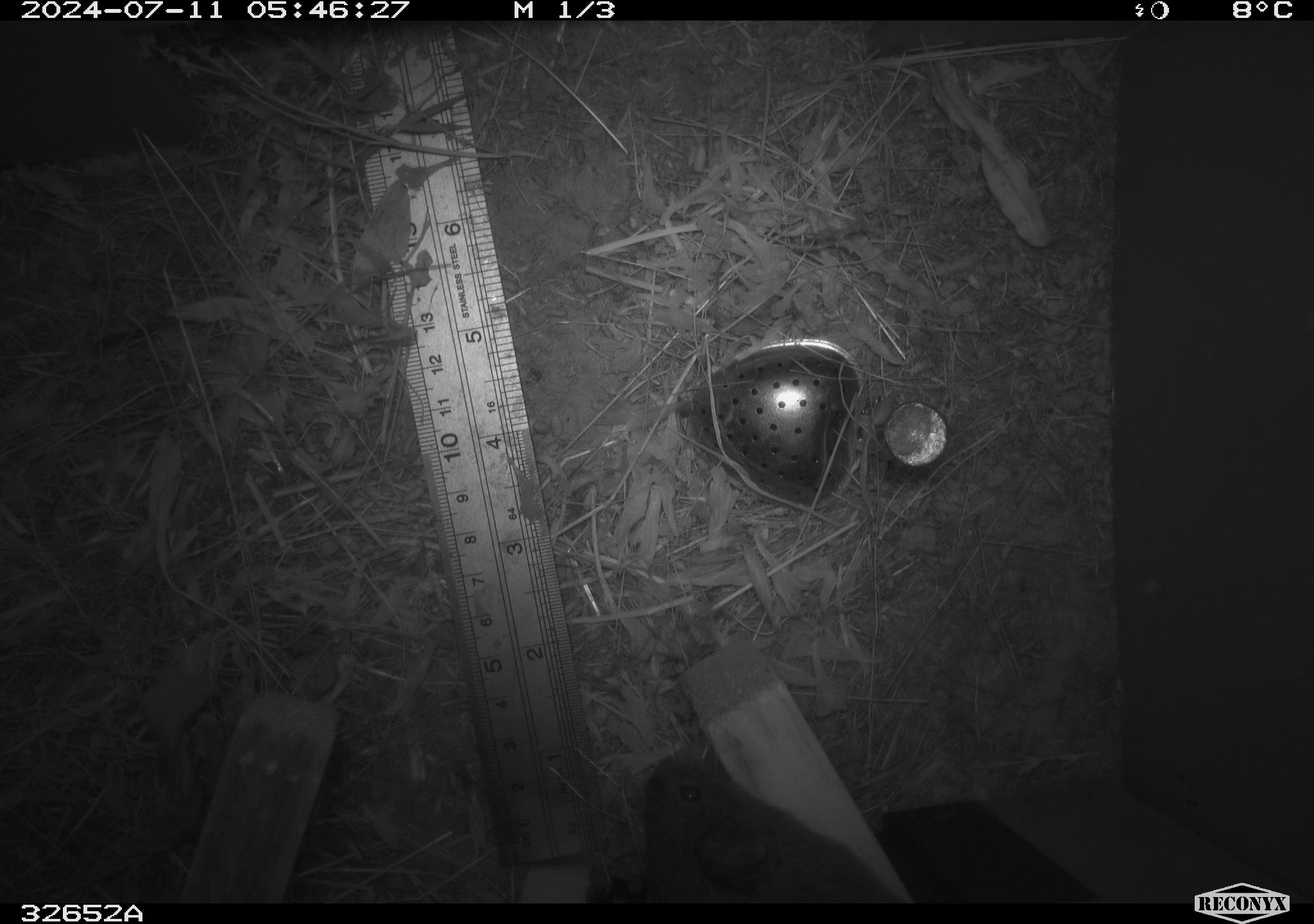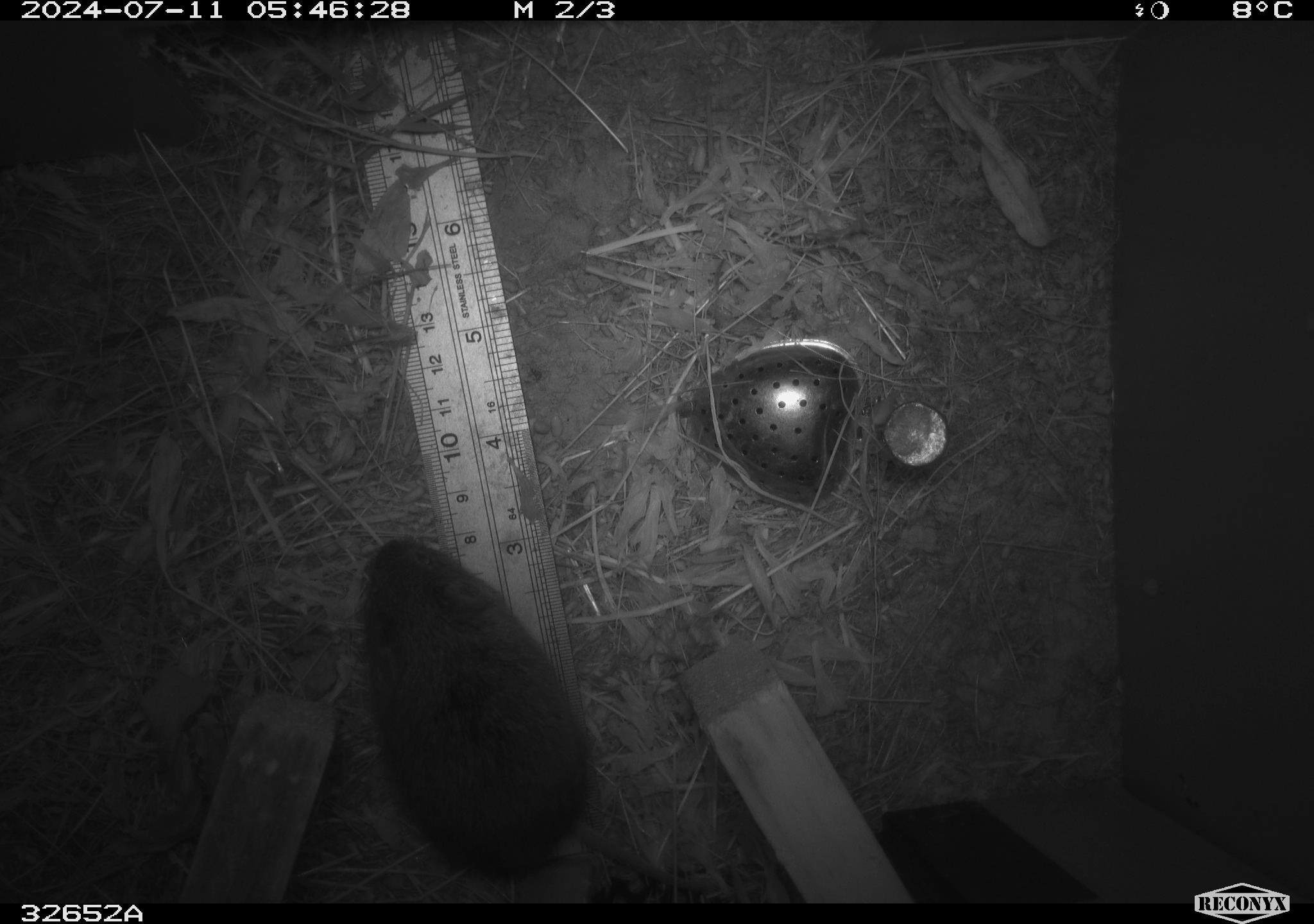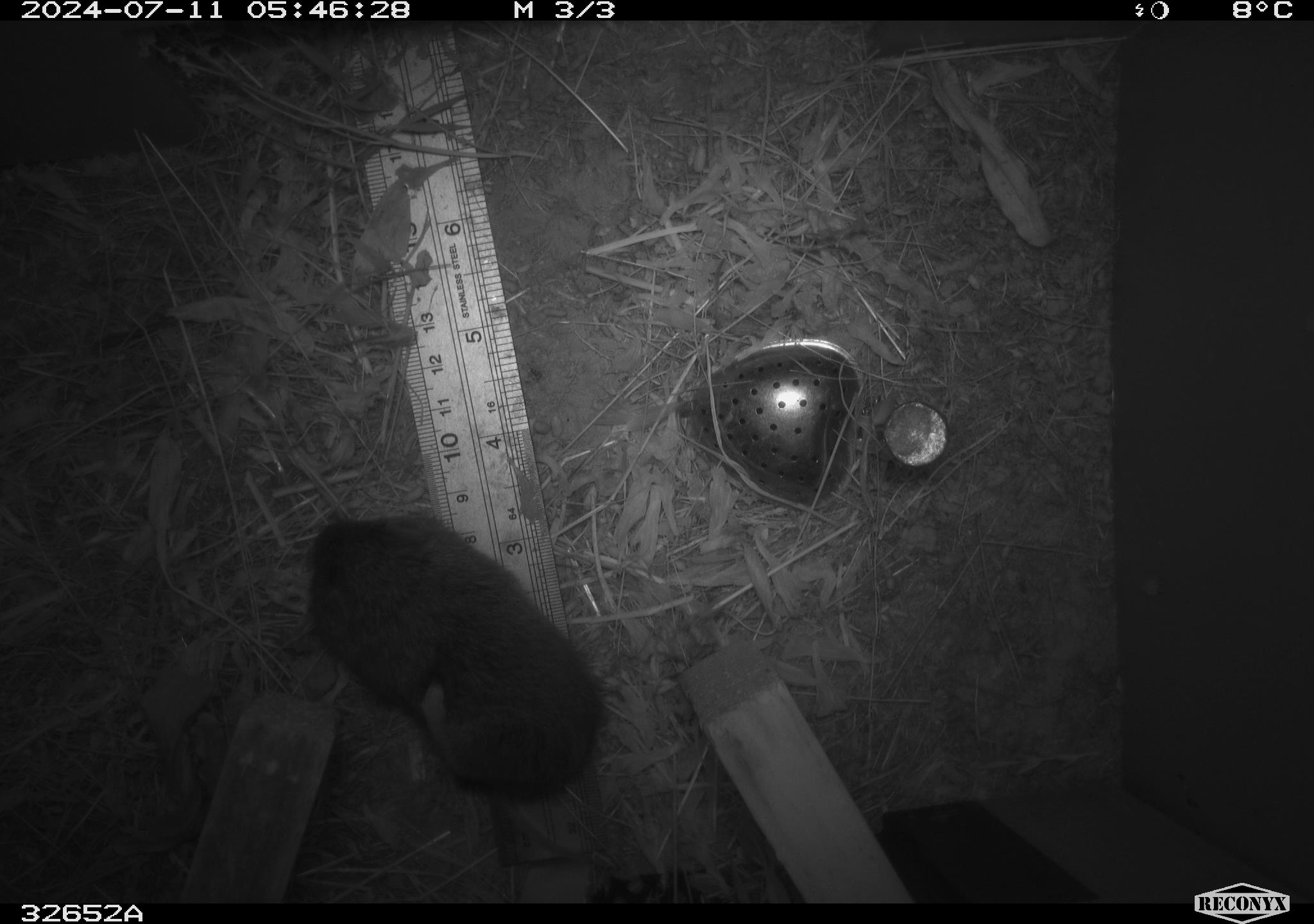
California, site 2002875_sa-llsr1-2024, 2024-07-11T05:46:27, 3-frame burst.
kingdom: Animalia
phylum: Chordata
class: Mammalia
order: Rodentia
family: Cricetidae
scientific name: Arvicolinae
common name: voles, lemmings, and muskrats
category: arvicolinae subfamily